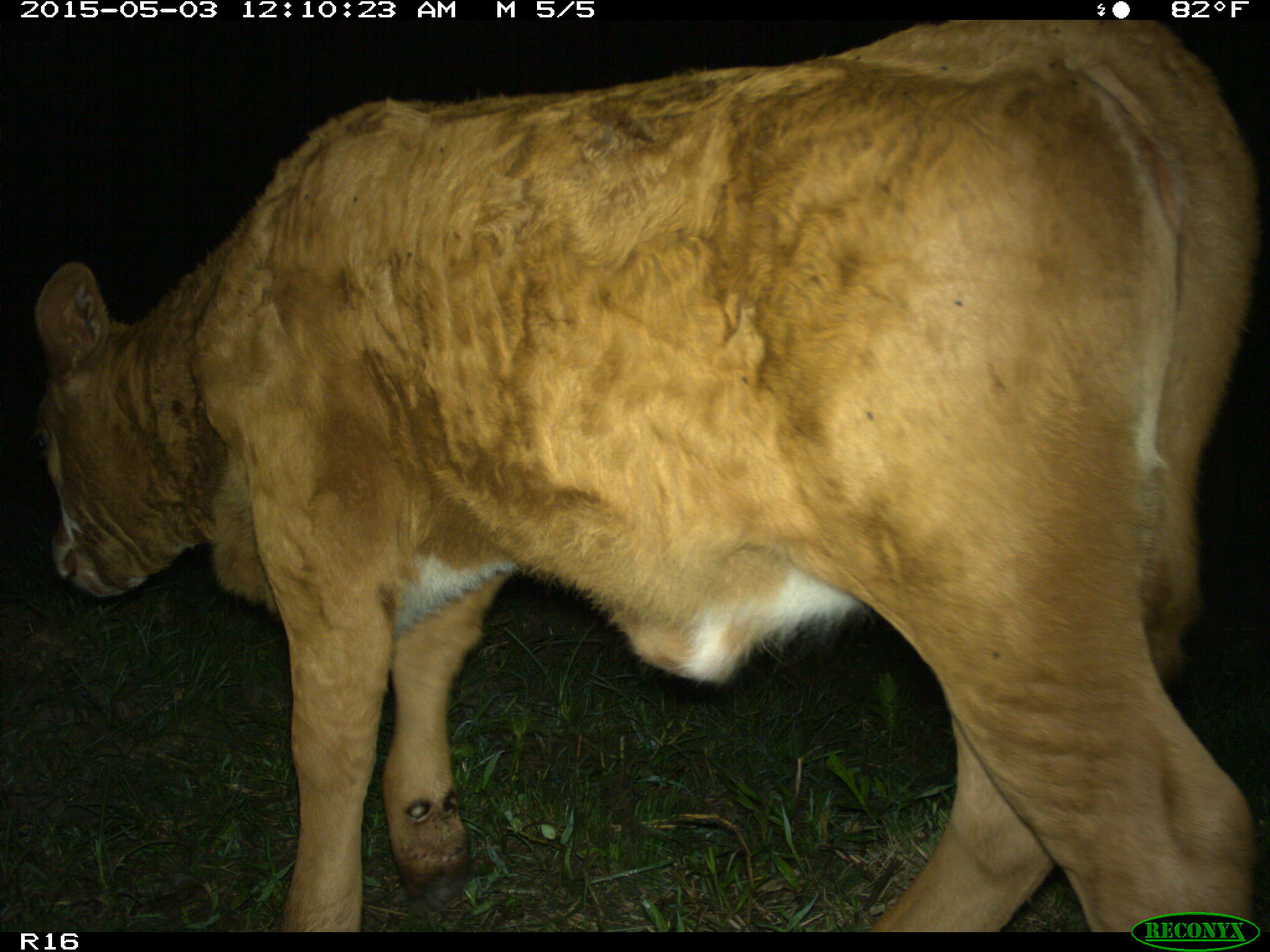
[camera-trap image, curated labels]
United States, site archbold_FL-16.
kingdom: Animalia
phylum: Chordata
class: Mammalia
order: Artiodactyla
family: Bovidae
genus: Bos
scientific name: Bos taurus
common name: domestic cow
Bos taurus (domestic cow).